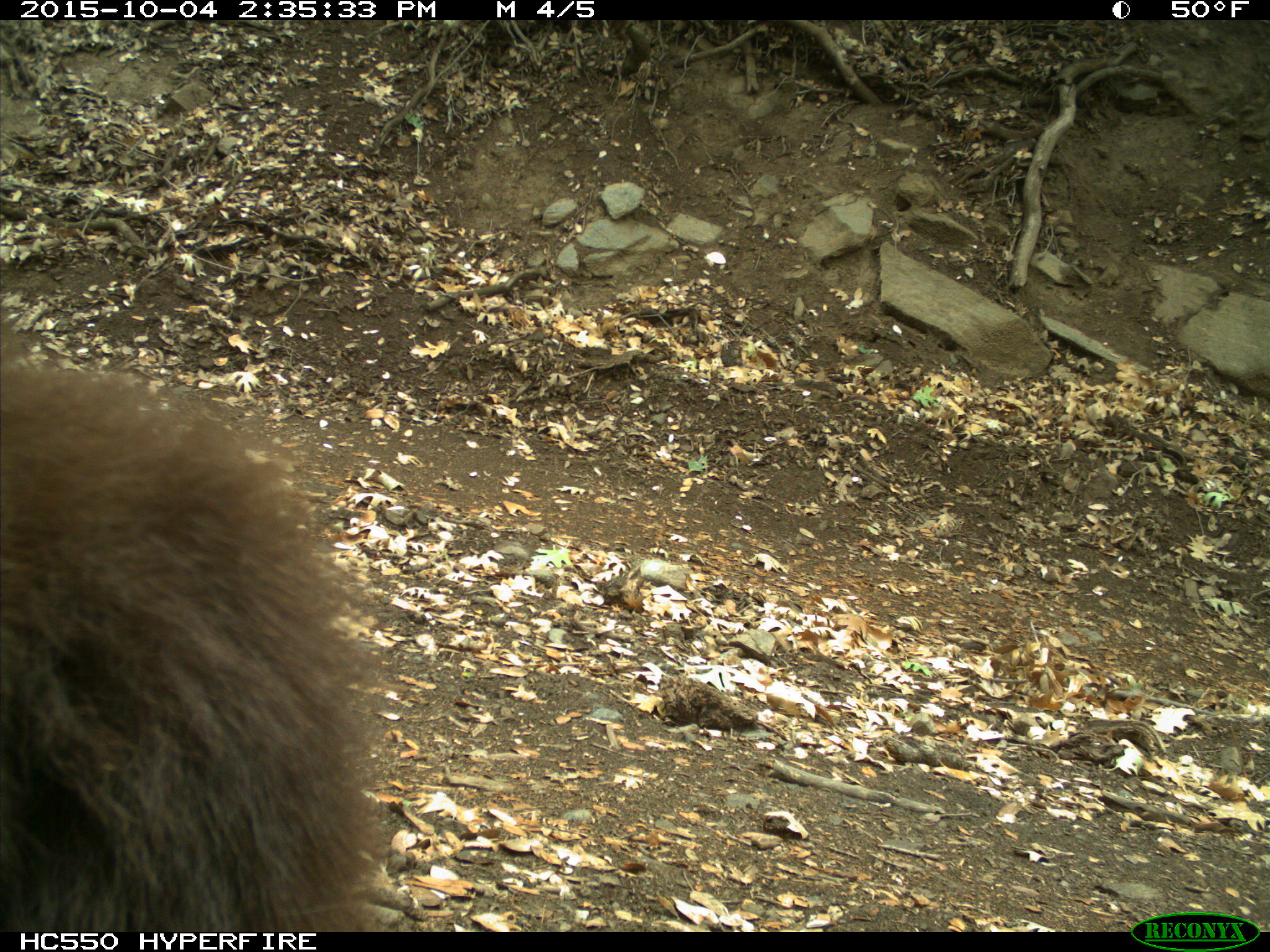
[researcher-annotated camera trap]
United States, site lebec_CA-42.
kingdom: Animalia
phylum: Chordata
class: Mammalia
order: Carnivora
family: Ursidae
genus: Ursus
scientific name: Ursus americanus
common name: american black bear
Ursus americanus (american black bear).